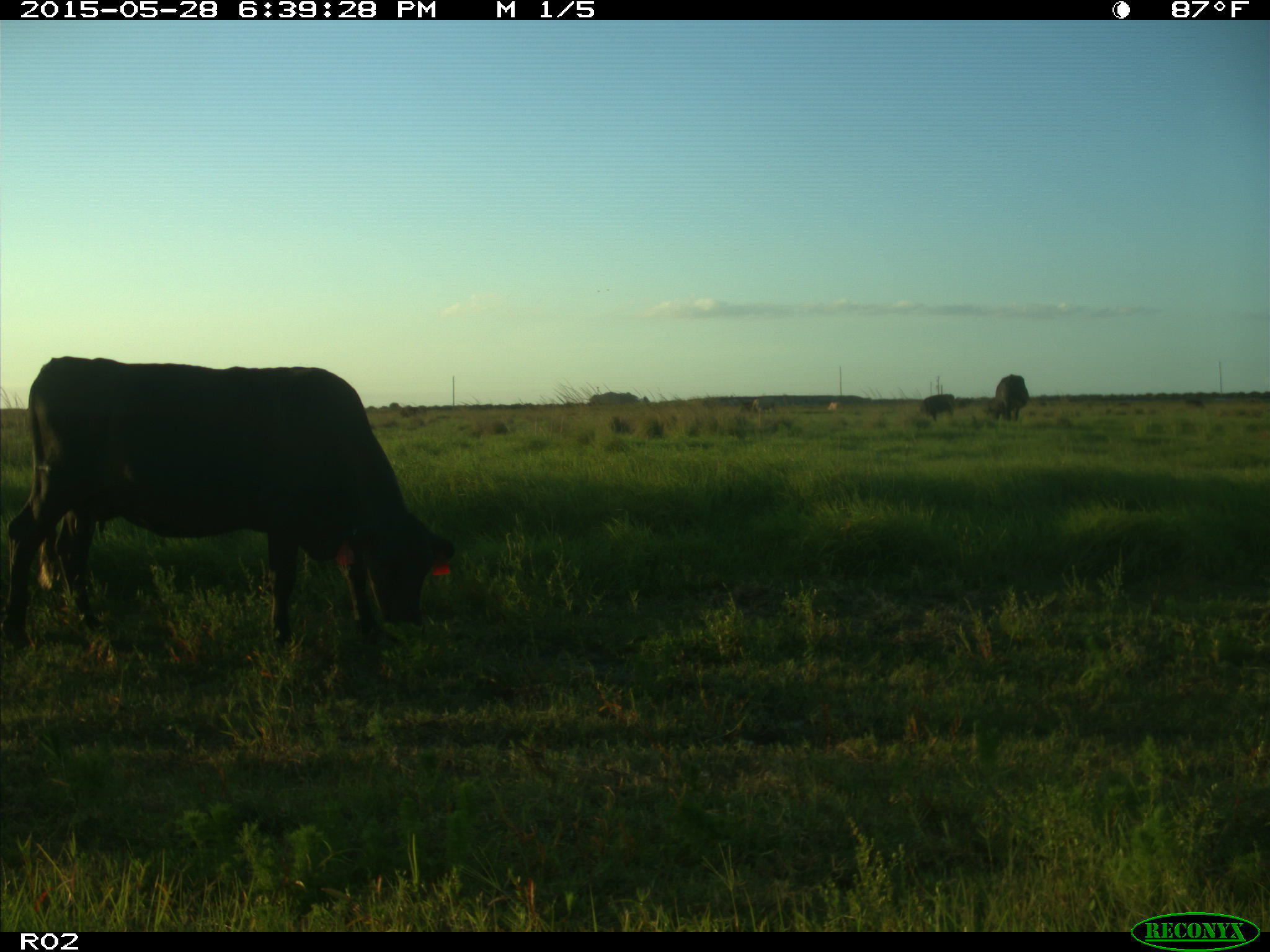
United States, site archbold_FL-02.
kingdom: Animalia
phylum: Chordata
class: Mammalia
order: Artiodactyla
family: Bovidae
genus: Bos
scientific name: Bos taurus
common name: domestic cow